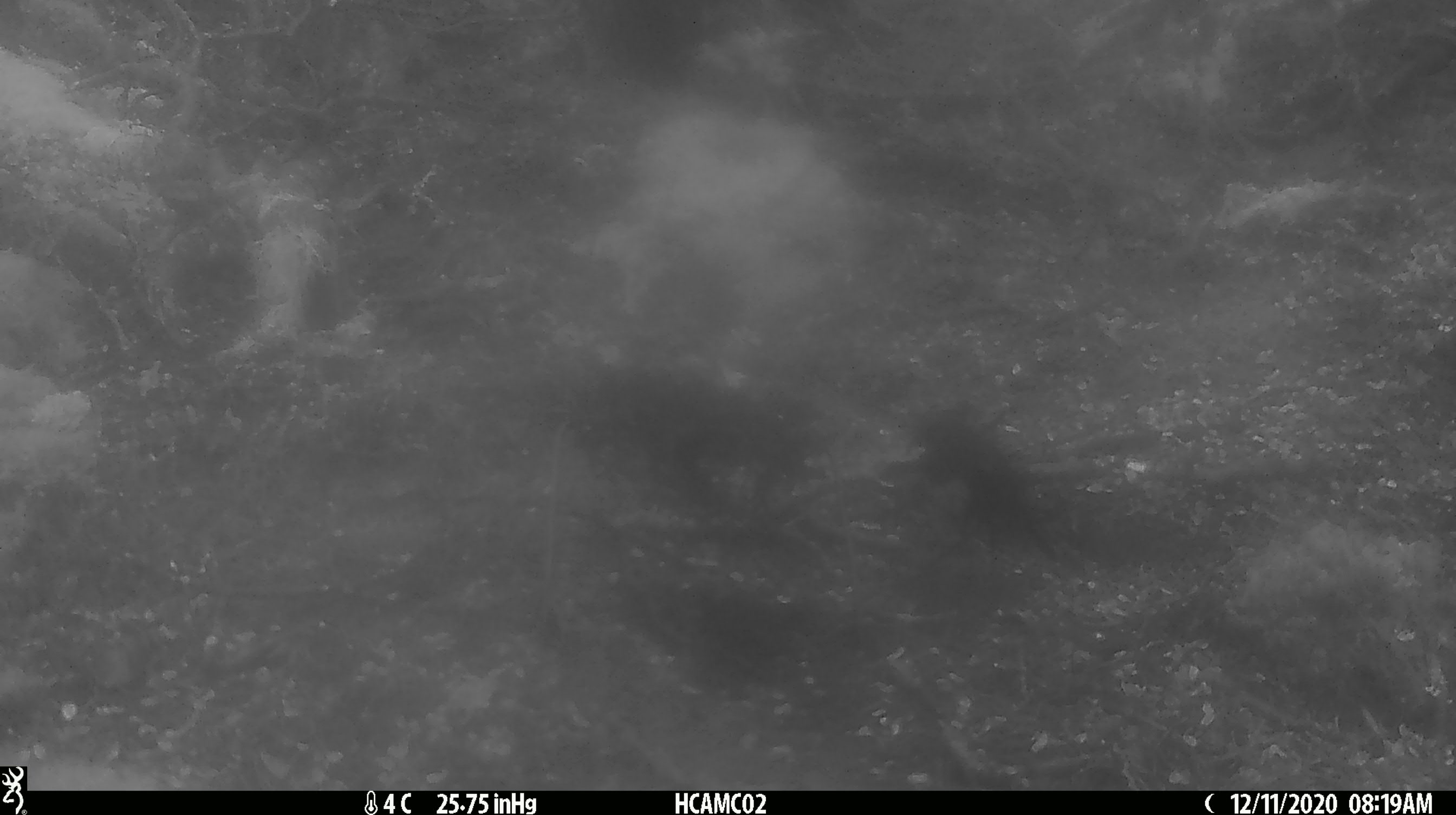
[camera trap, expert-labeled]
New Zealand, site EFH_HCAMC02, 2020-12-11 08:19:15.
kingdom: Animalia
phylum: Chordata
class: Aves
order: Passeriformes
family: Petroicidae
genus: Petroica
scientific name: Petroica australis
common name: new zealand robin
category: robin